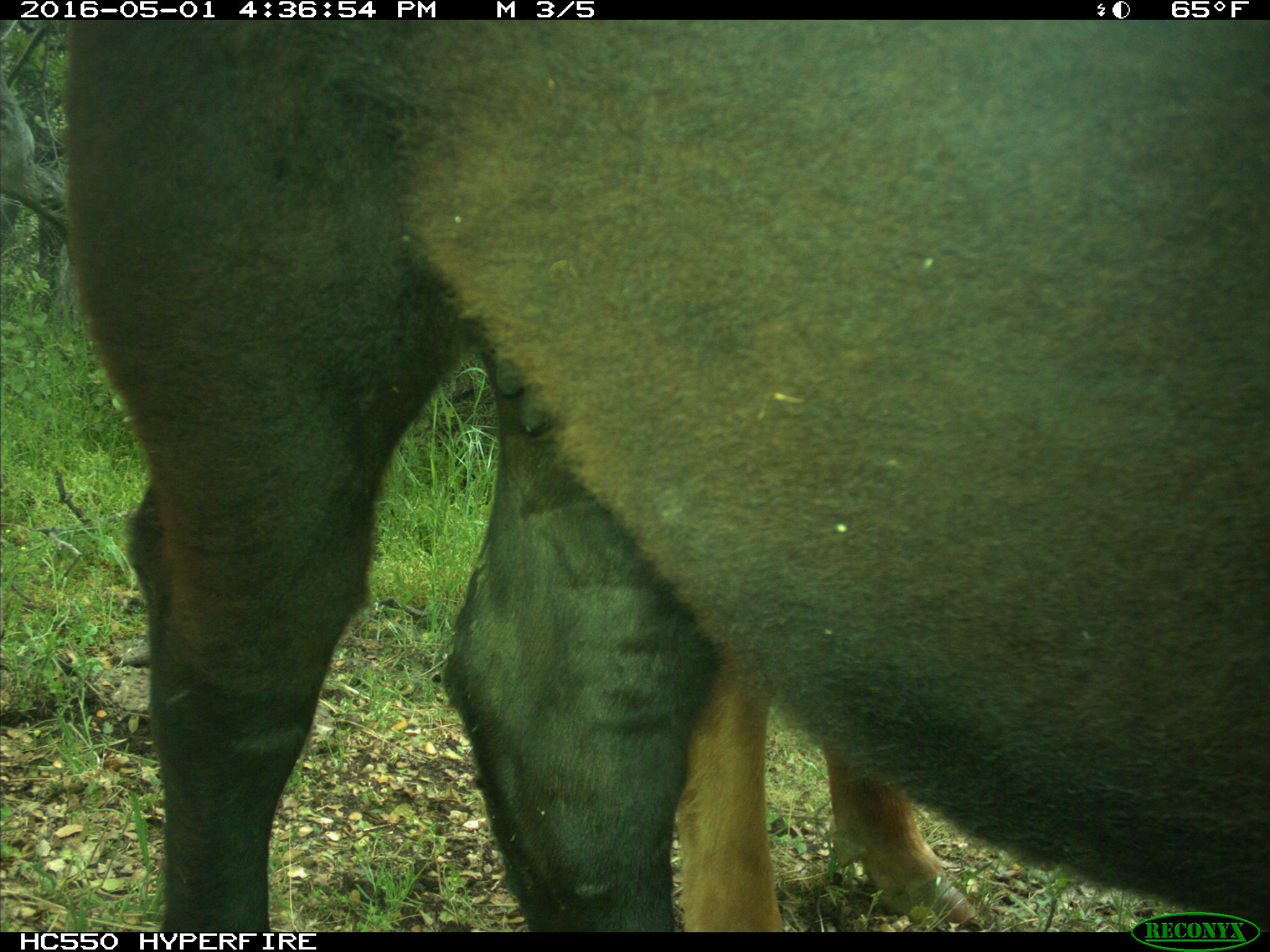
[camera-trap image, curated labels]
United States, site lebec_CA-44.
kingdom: Animalia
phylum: Chordata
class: Mammalia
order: Artiodactyla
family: Bovidae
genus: Bos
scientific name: Bos taurus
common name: domestic cow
Bos taurus (domestic cow).